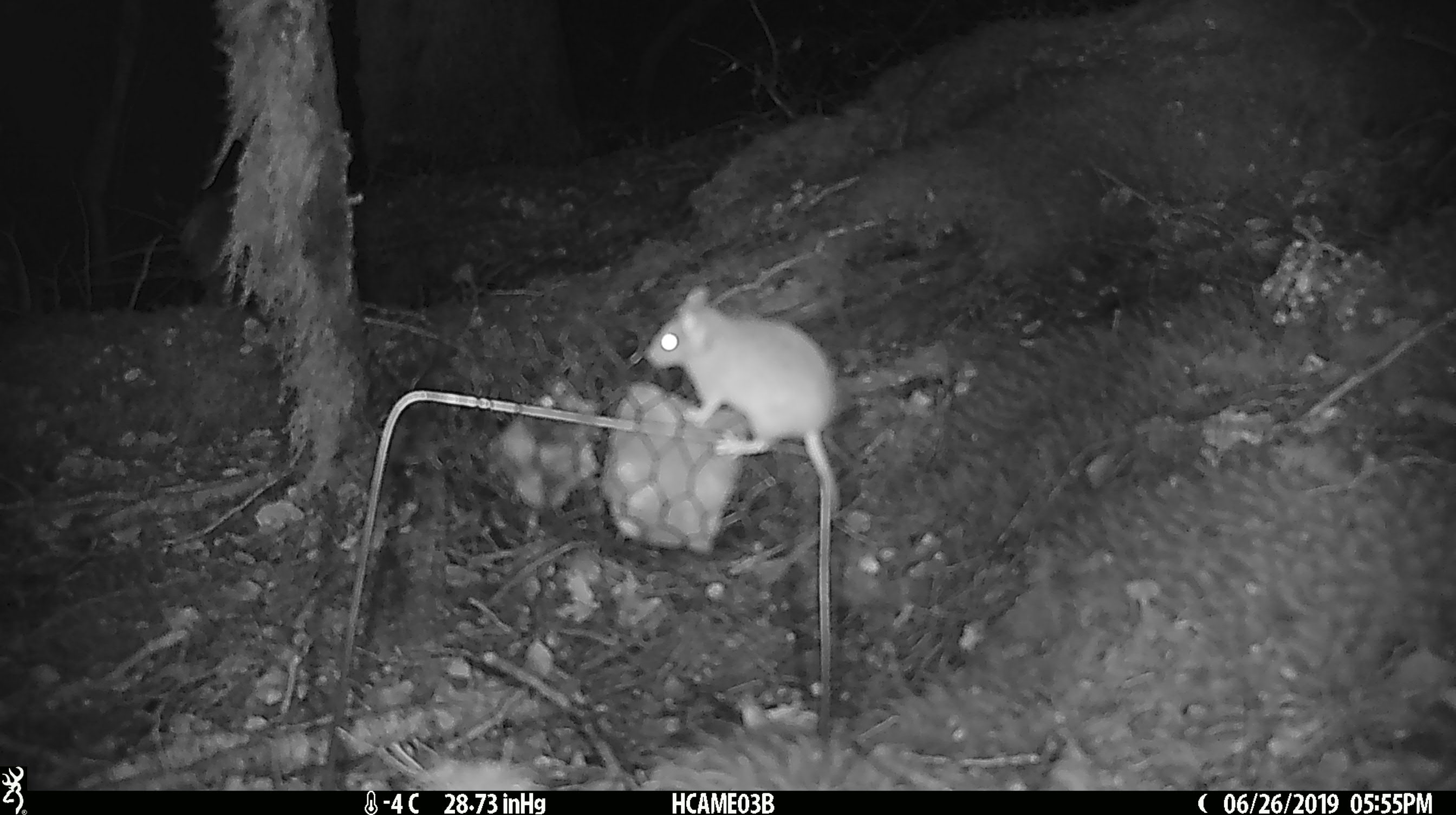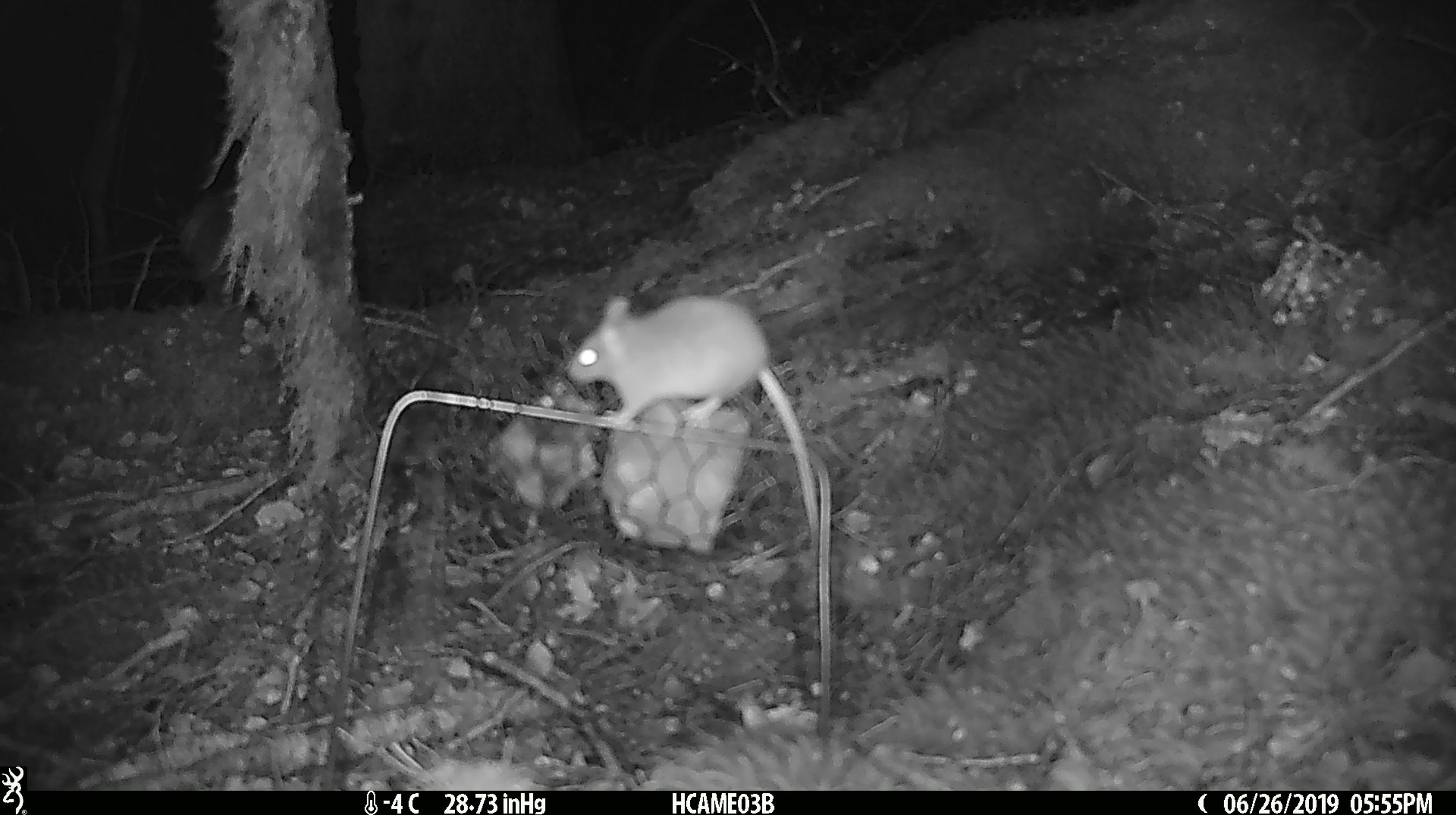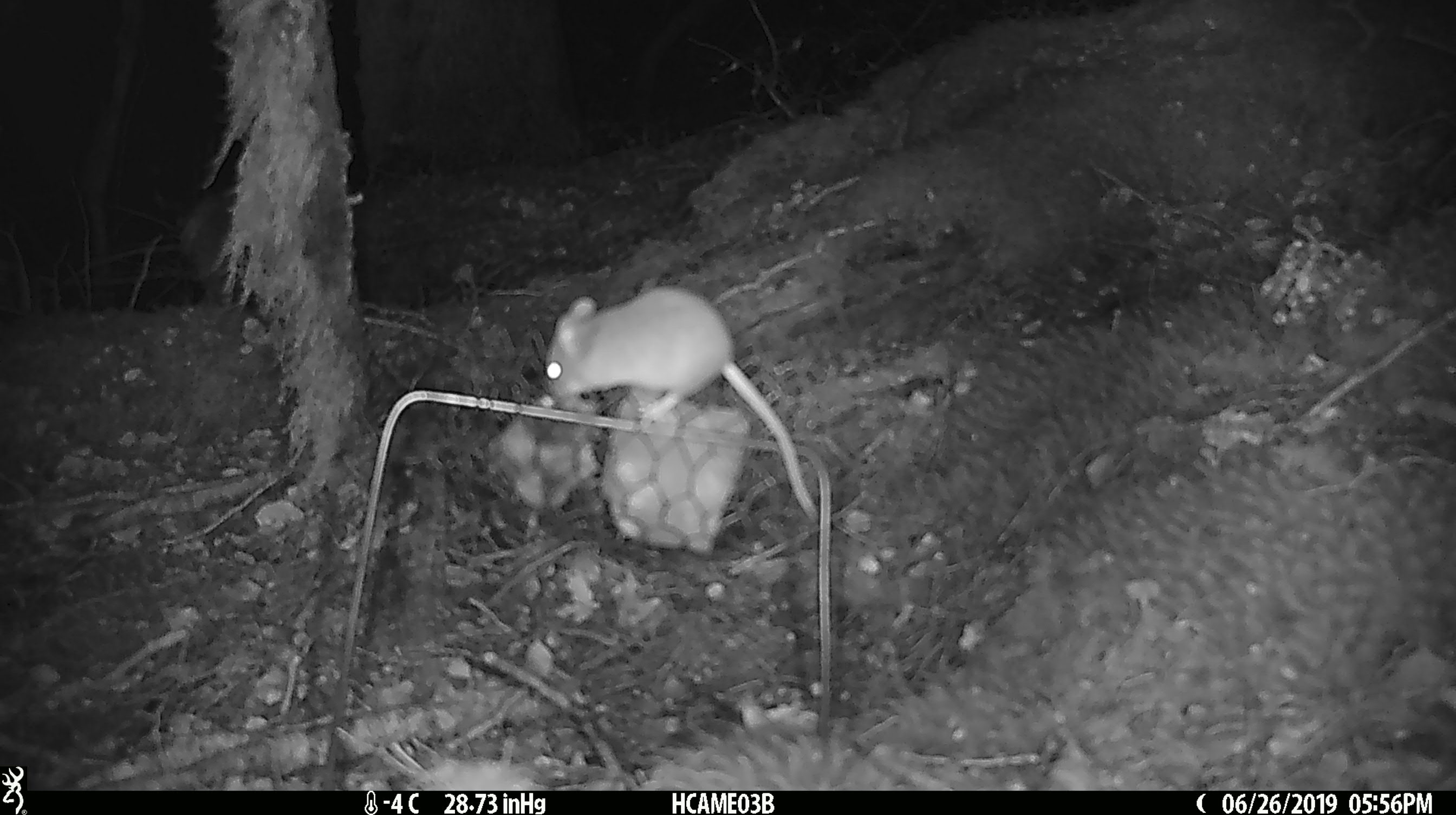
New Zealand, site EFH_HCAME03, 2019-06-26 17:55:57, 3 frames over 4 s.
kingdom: Animalia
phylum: Chordata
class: Mammalia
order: Rodentia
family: Muridae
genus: Mus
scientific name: Mus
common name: mouse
Mouse (Mus).